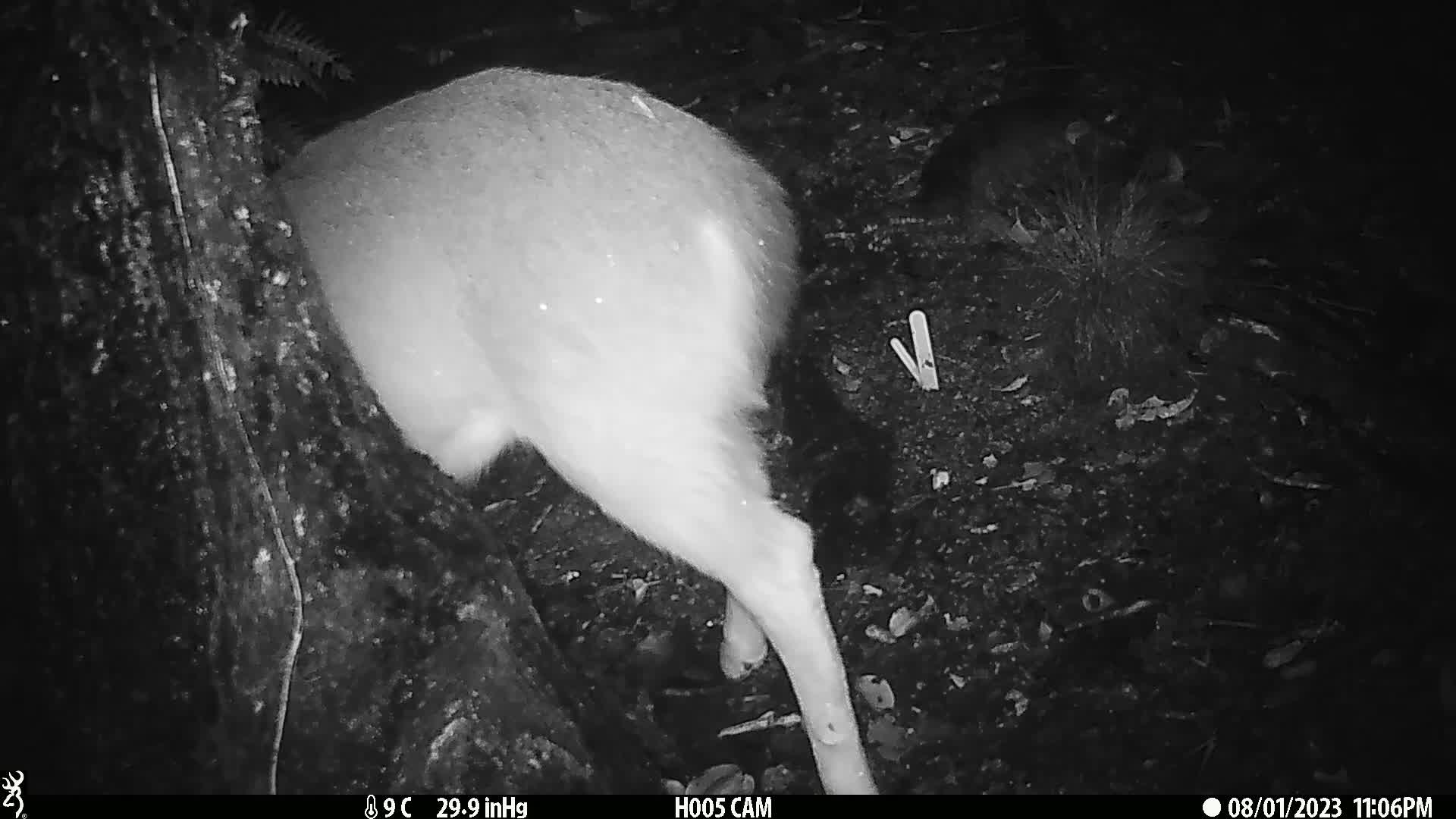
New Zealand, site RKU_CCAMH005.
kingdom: Animalia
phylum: Chordata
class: Mammalia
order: Artiodactyla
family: Cervidae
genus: Odocoileus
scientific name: Odocoileus virginianus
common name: white-tailed deer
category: white tailed deer